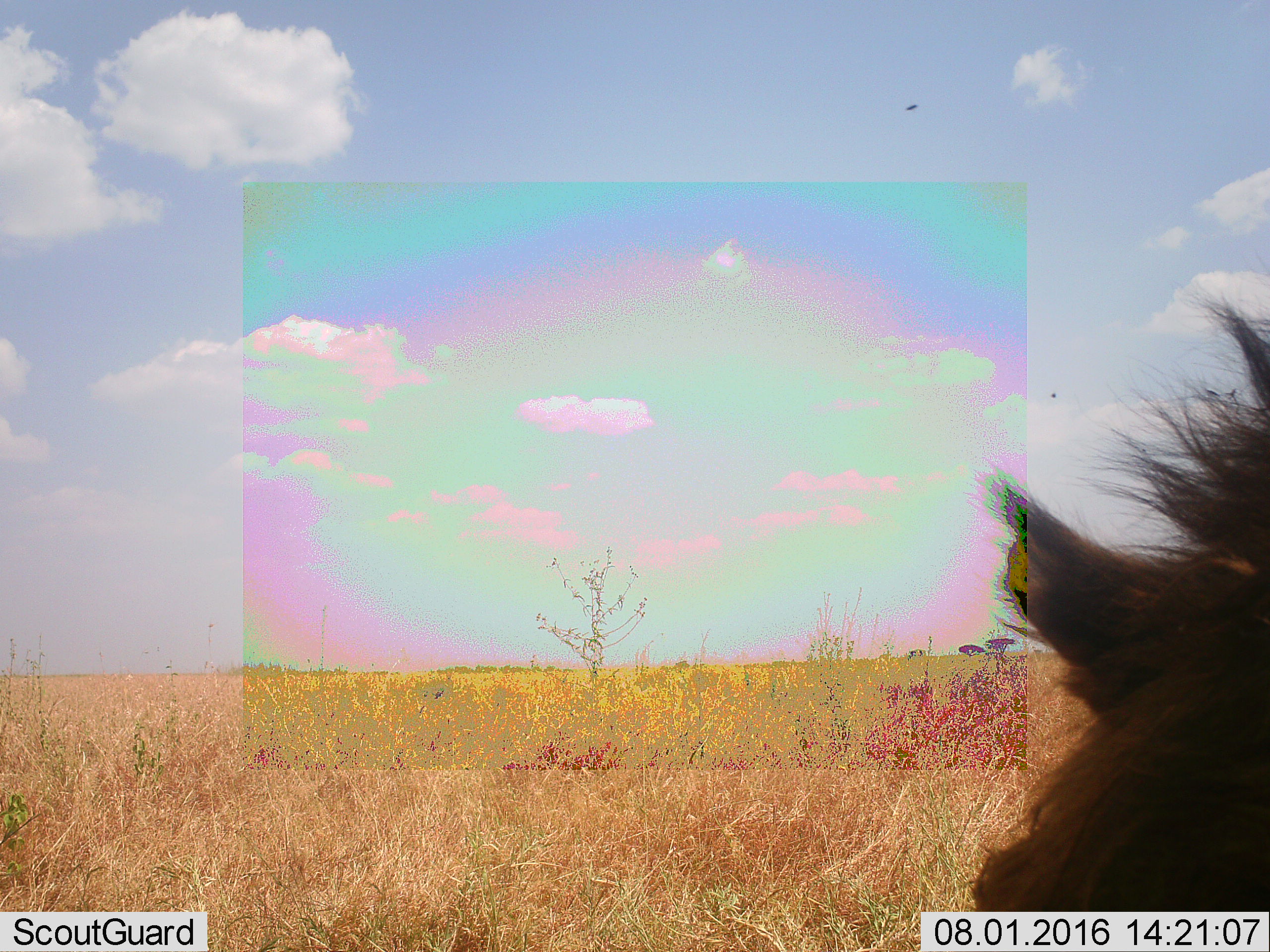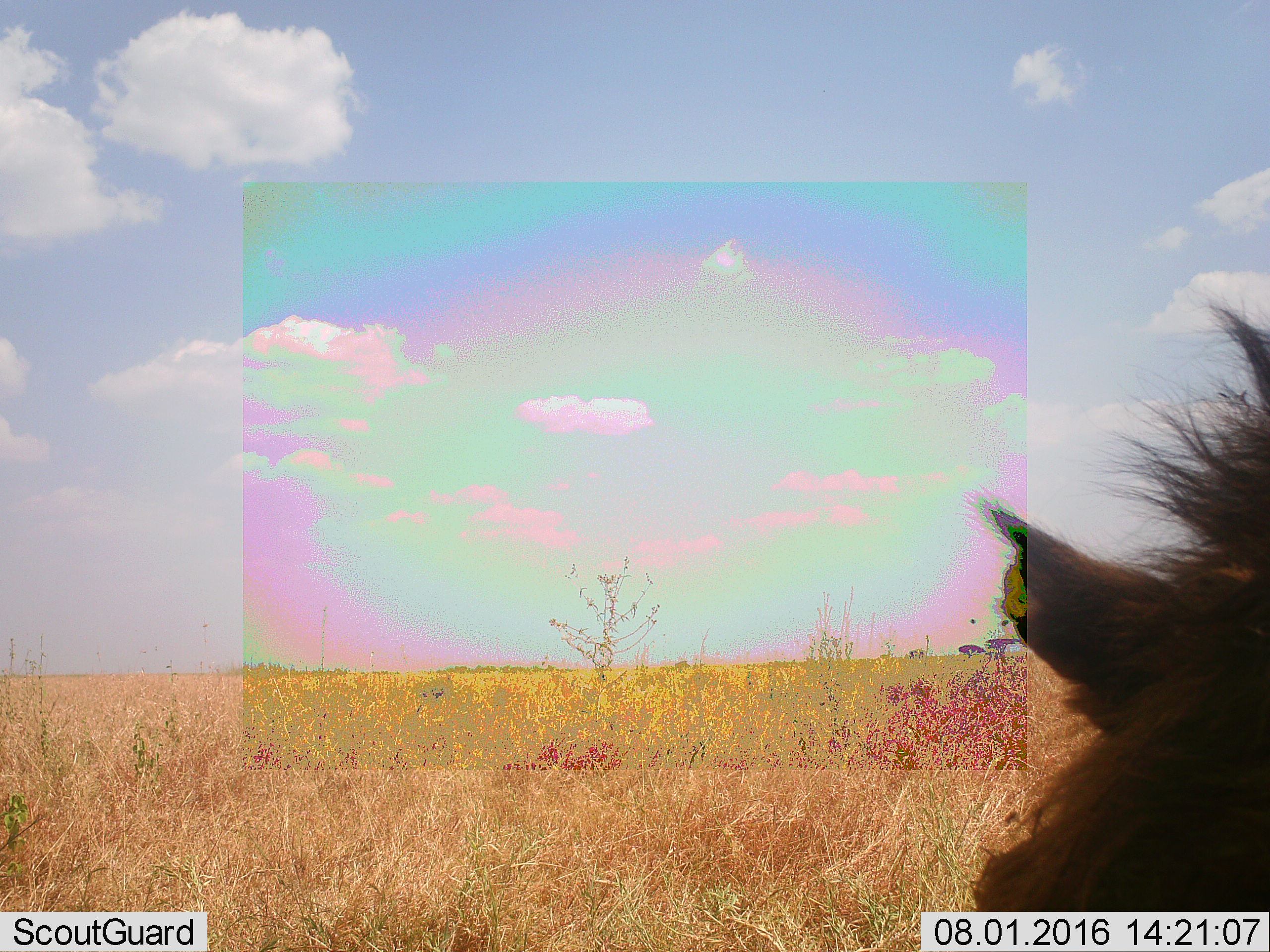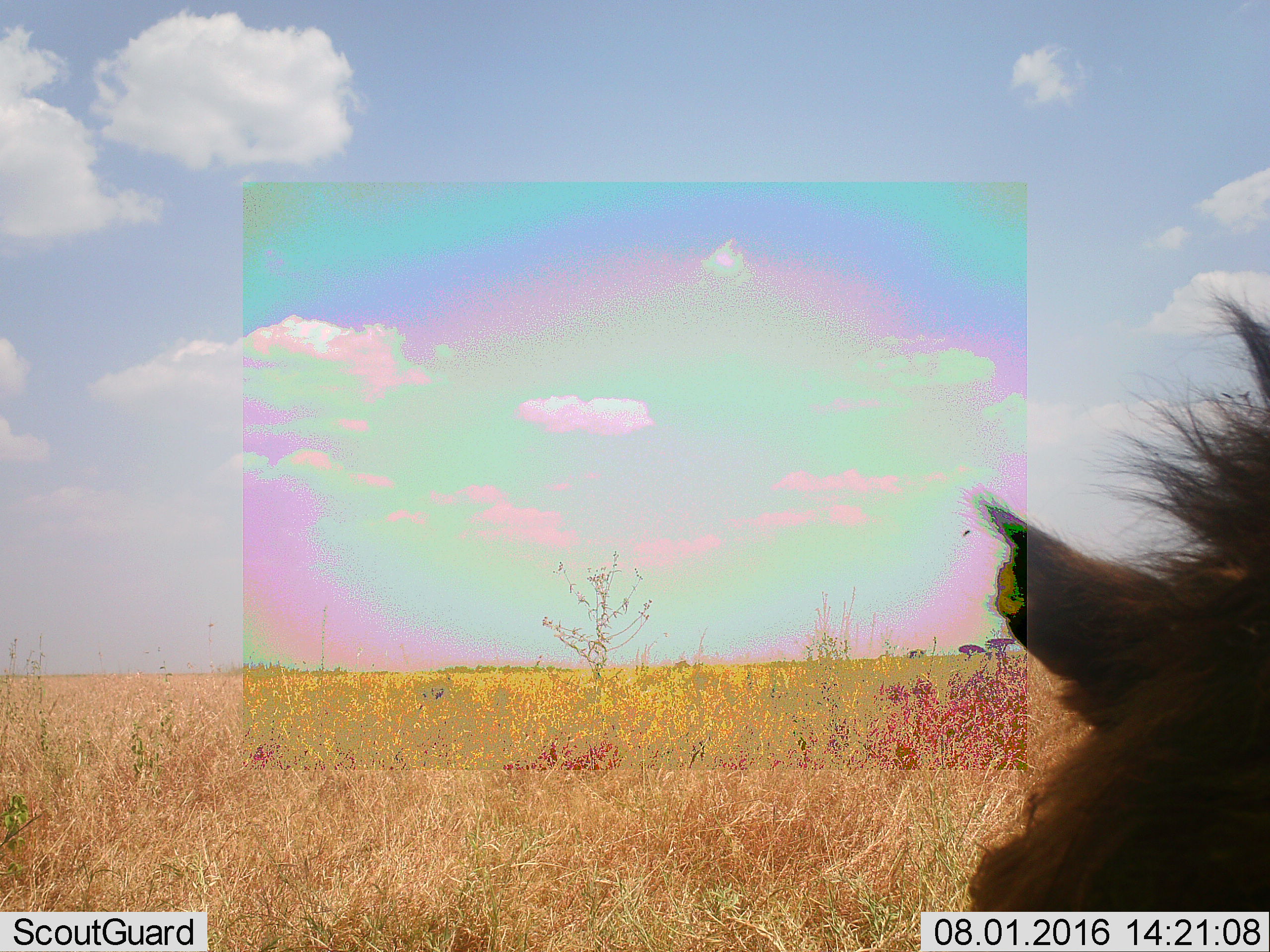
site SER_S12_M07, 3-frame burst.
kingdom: Animalia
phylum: Chordata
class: Mammalia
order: Carnivora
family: Felidae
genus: Panthera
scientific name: Panthera leo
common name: lion male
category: lionmale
Lionmale (lion male) (Panthera leo), count 1. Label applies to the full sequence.